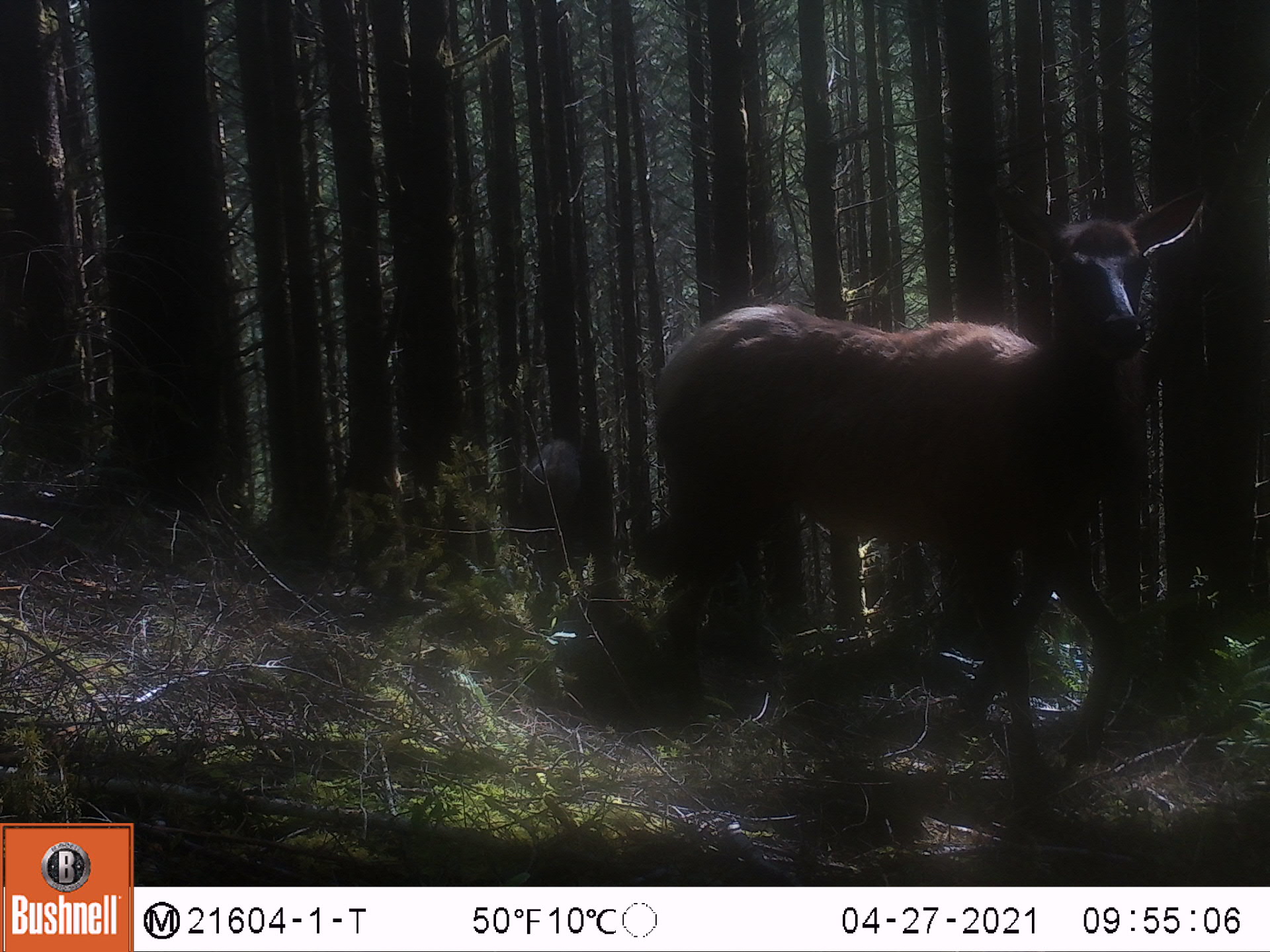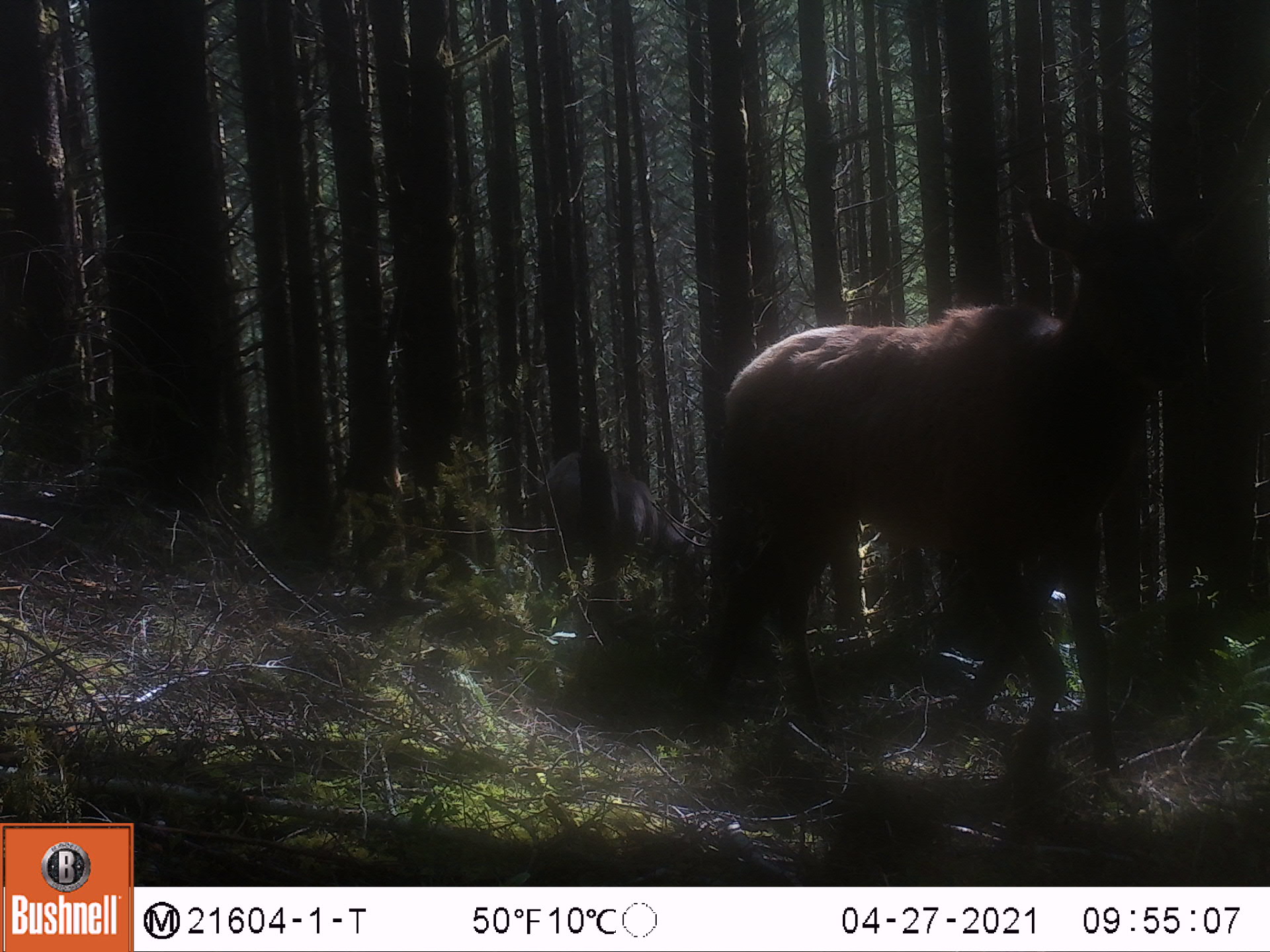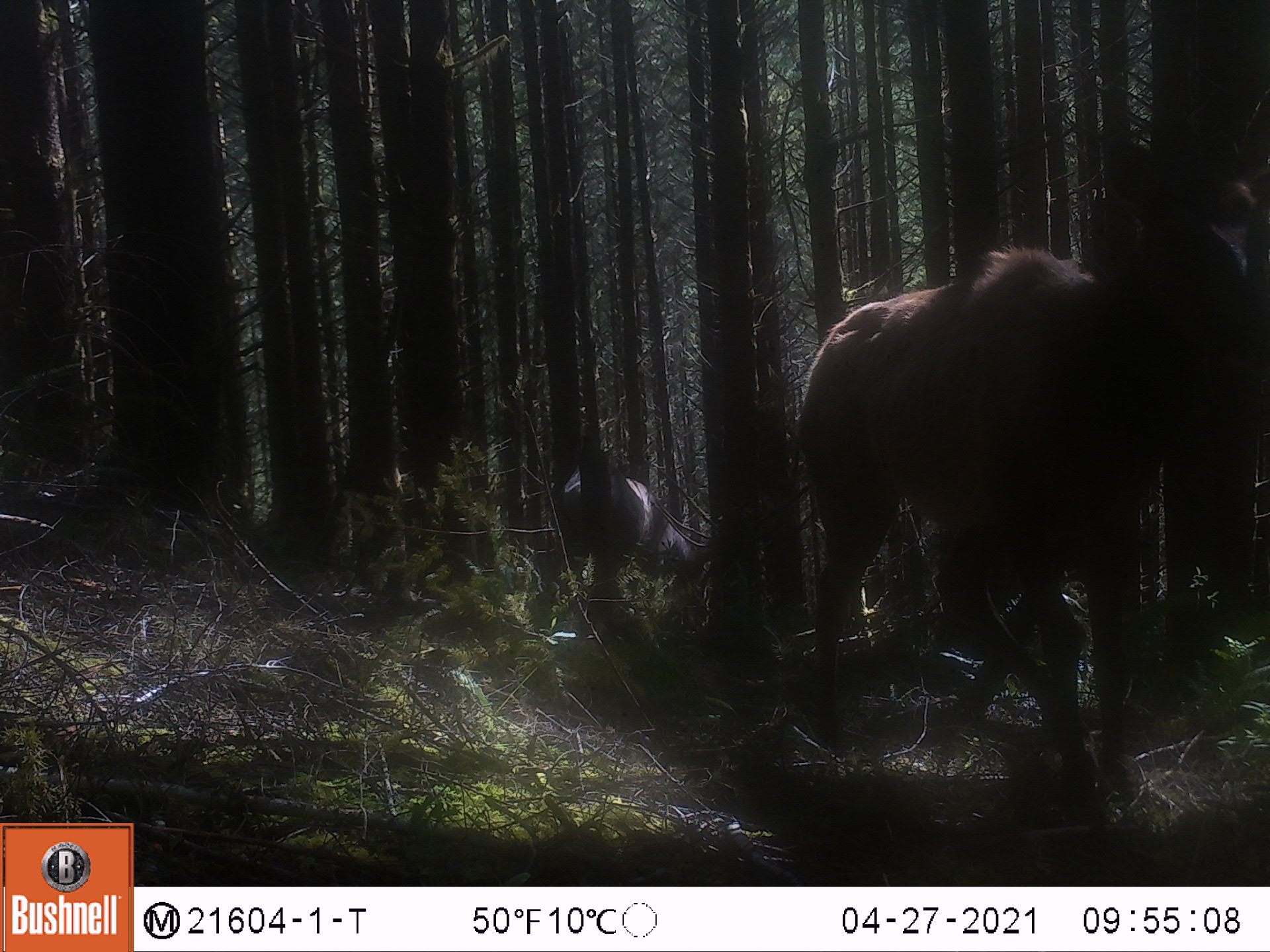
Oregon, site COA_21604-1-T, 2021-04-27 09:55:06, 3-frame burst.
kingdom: Animalia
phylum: Chordata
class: Mammalia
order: Artiodactyla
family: Cervidae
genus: Cervus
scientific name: Cervus canadensis roosevelti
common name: roosevelt elk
Roosevelt elk (Cervus canadensis roosevelti).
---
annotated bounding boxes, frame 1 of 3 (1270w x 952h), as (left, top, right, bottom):
roosevelt elk: (646, 197, 1210, 784); (519, 429, 610, 636)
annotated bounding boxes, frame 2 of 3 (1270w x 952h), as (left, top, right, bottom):
roosevelt elk: (710, 185, 1253, 774); (510, 440, 707, 621)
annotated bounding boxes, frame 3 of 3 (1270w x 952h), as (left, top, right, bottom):
roosevelt elk: (798, 131, 1265, 739); (535, 457, 707, 612)